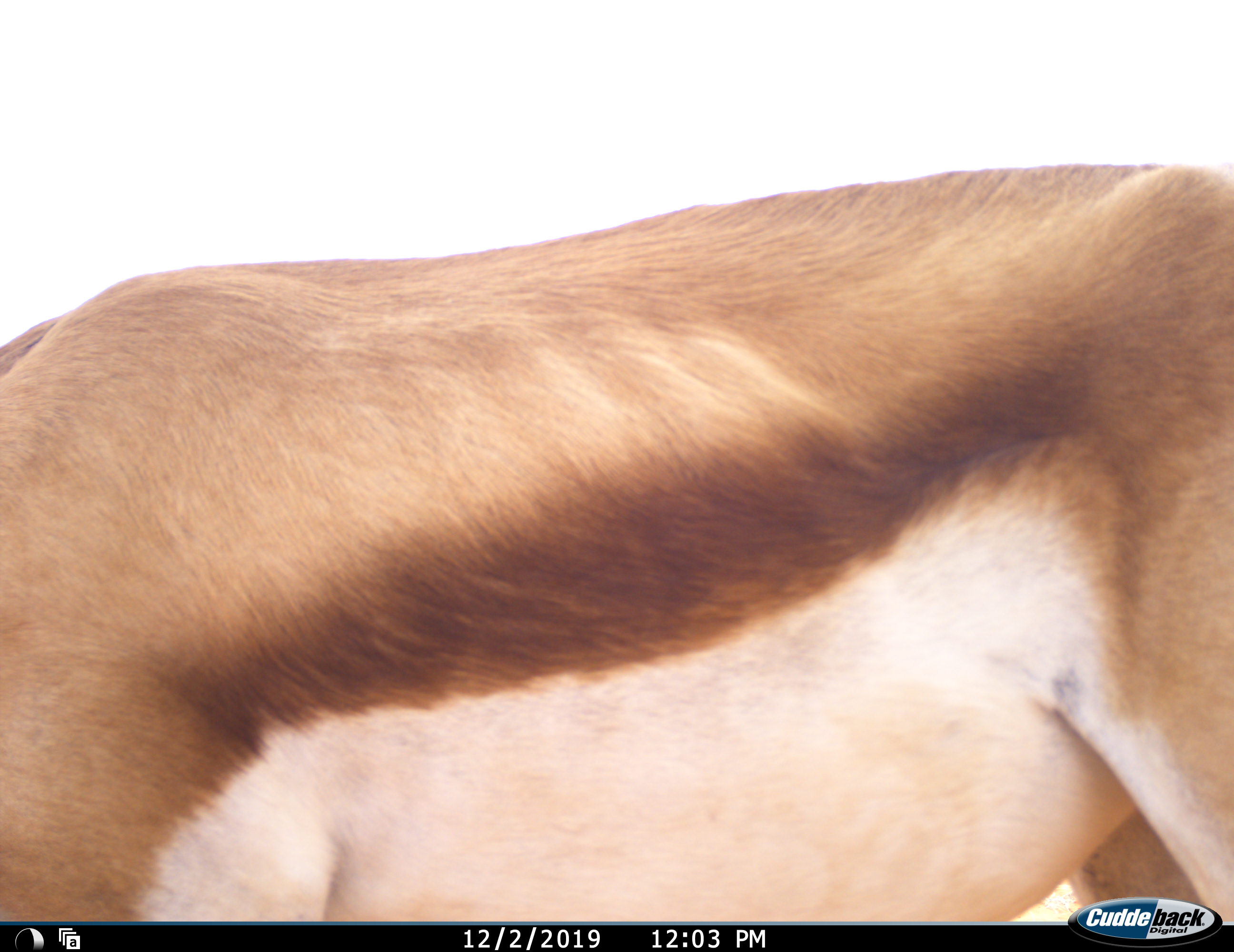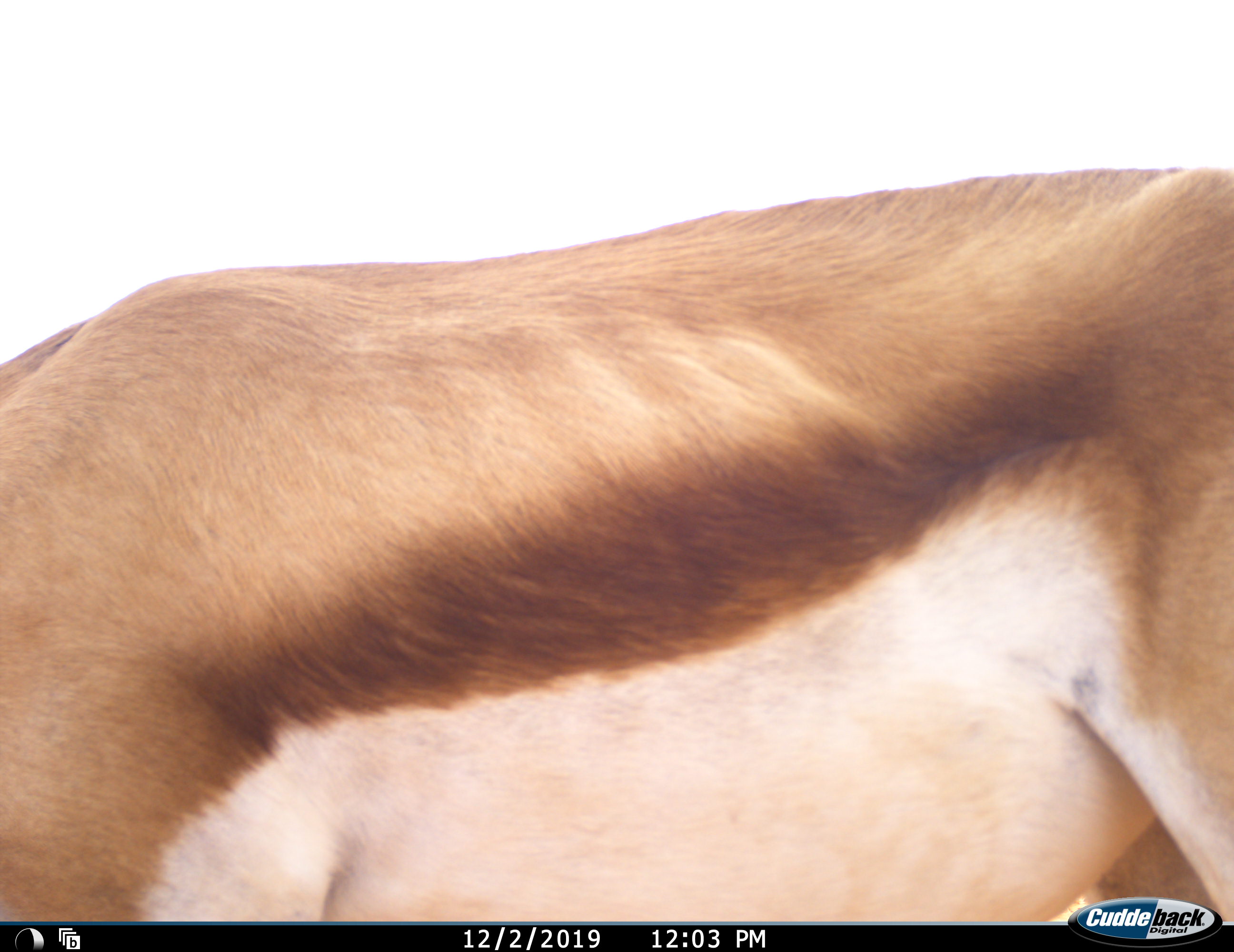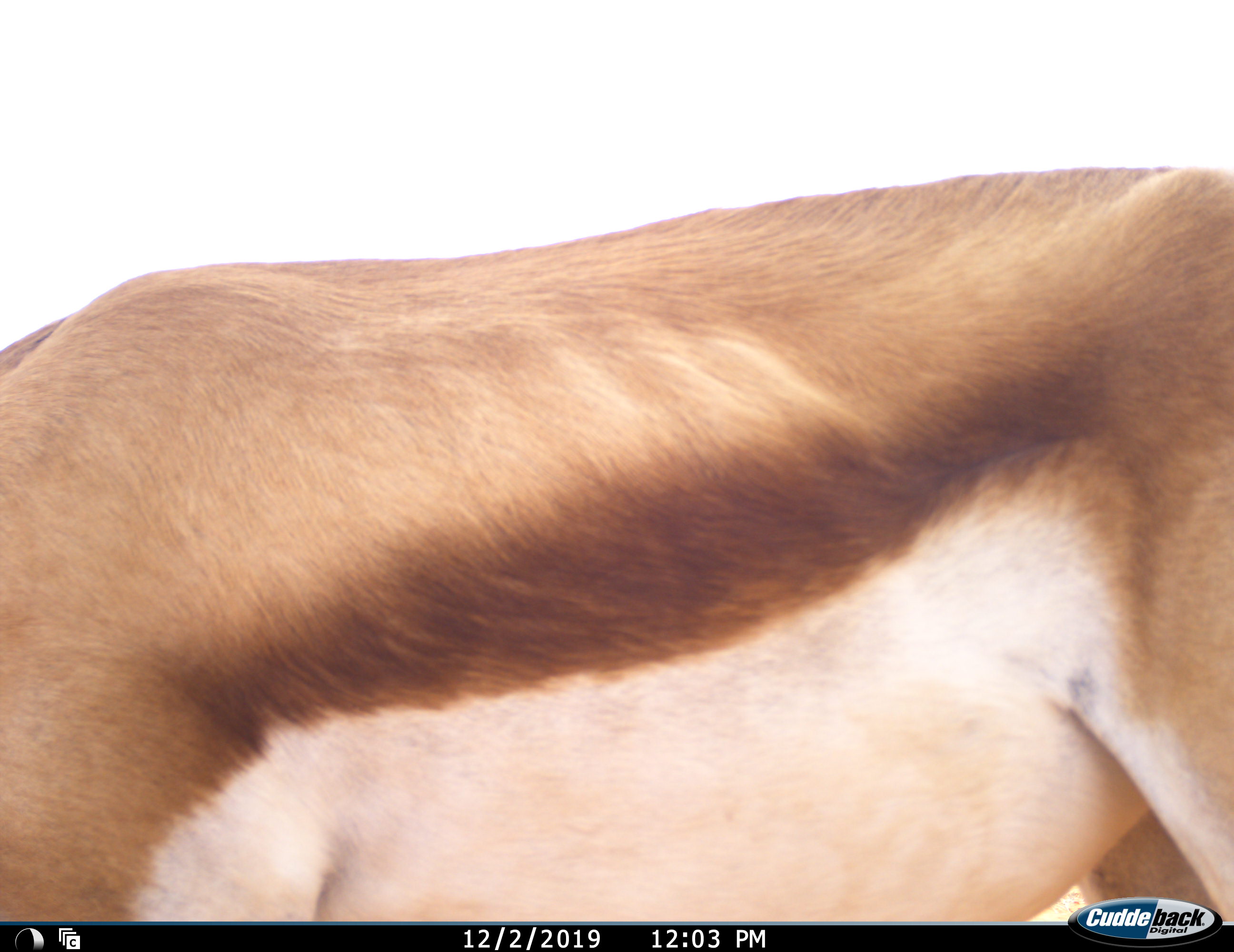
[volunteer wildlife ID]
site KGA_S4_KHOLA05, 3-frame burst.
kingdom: Animalia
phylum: Chordata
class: Mammalia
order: Artiodactyla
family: Bovidae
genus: Antidorcas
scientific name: Antidorcas marsupialis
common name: springbok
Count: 1.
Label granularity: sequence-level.